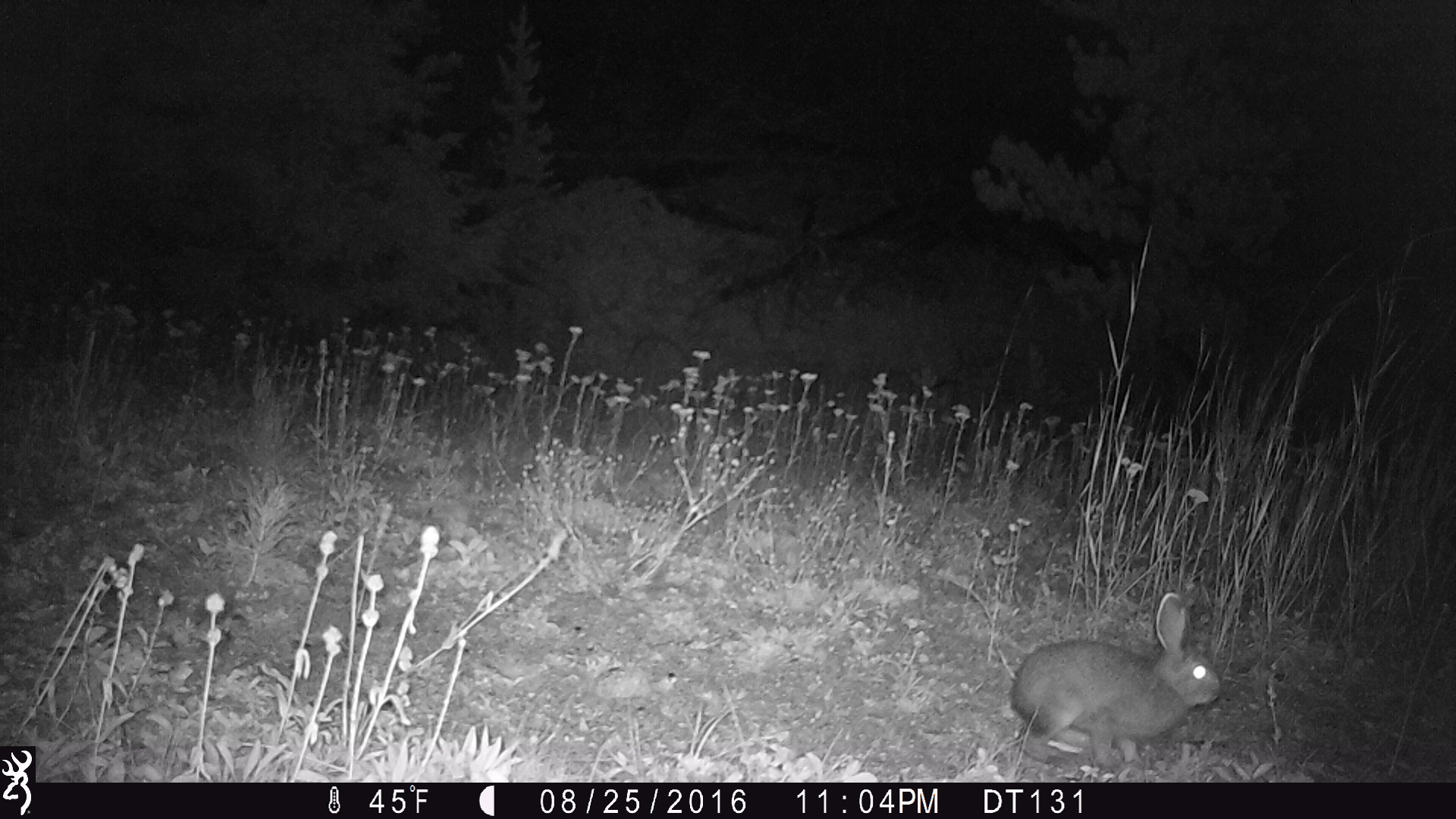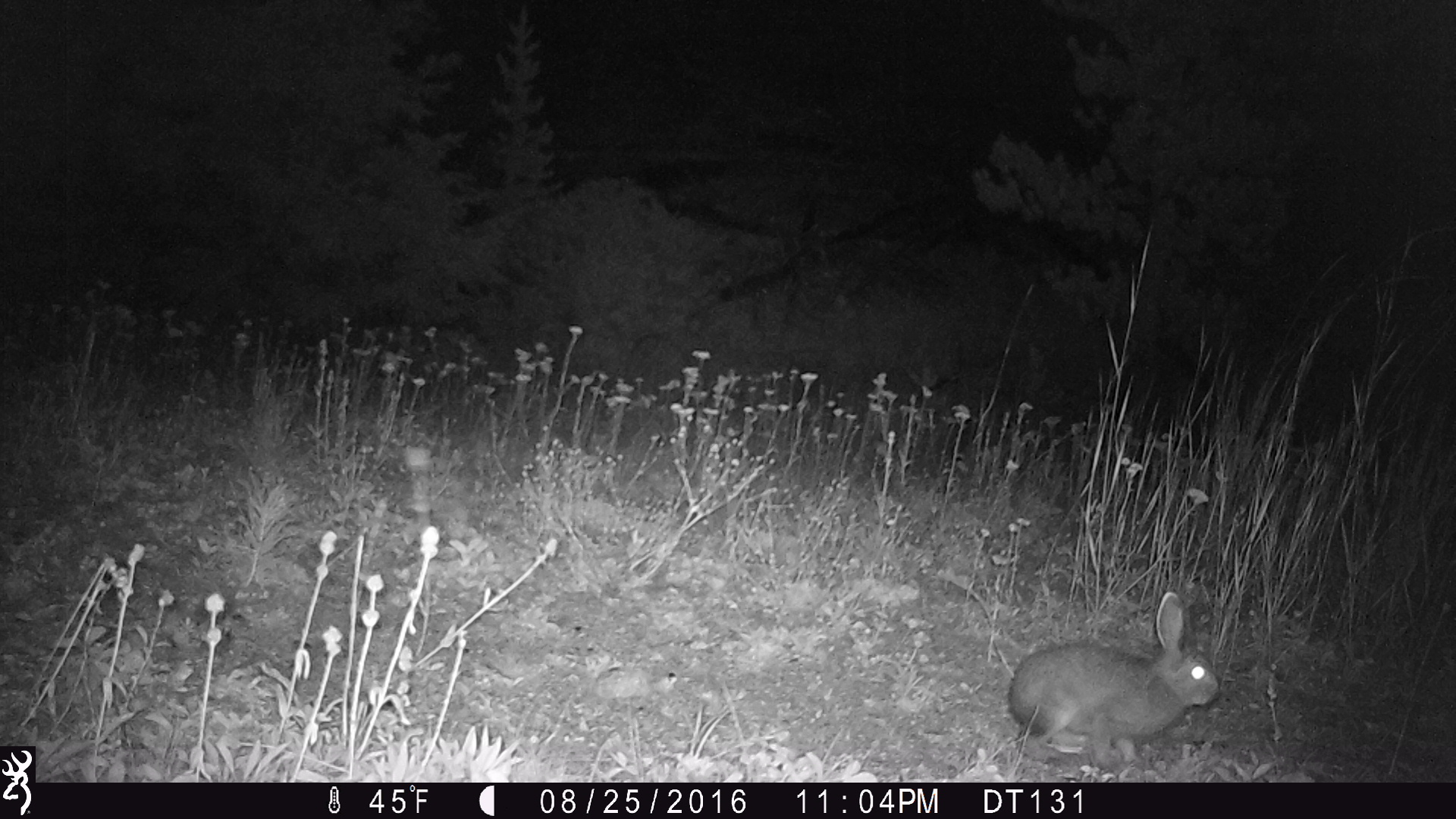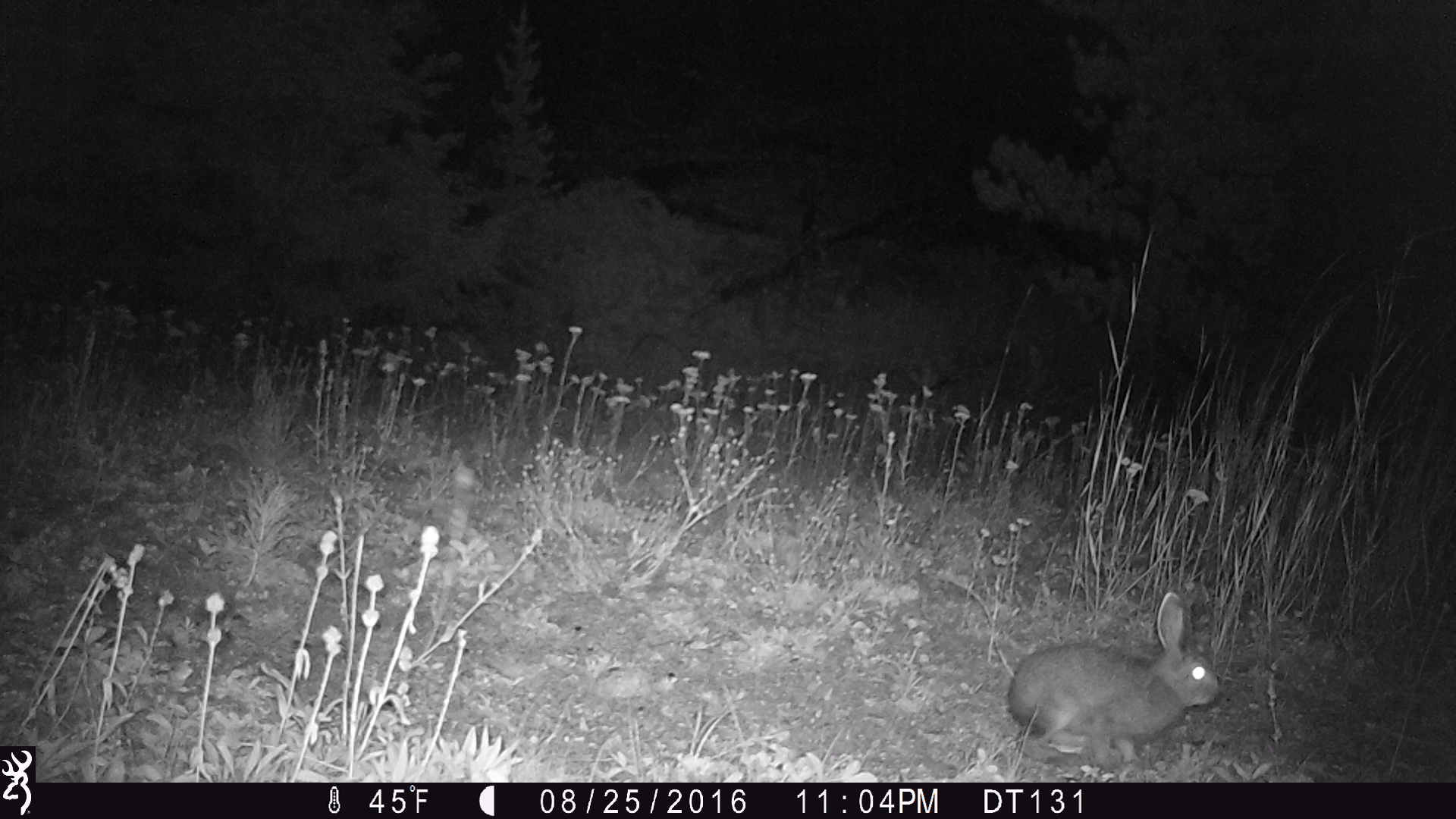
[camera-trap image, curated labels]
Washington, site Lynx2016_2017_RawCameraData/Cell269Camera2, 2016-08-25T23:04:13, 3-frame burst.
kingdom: Animalia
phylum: Chordata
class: Mammalia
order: Lagomorpha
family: Leporidae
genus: Lepus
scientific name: Lepus americanus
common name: snowshoe hare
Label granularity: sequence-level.